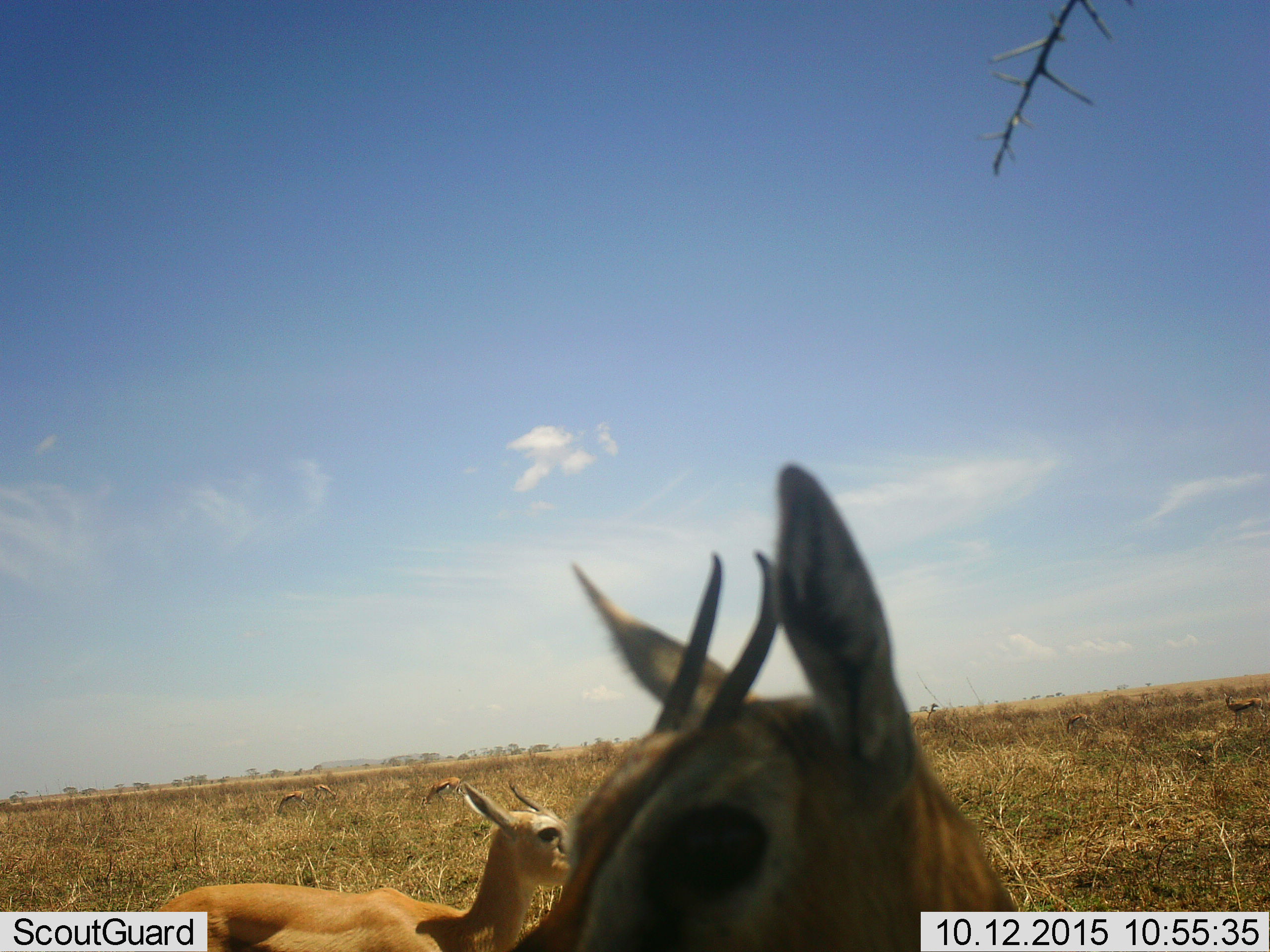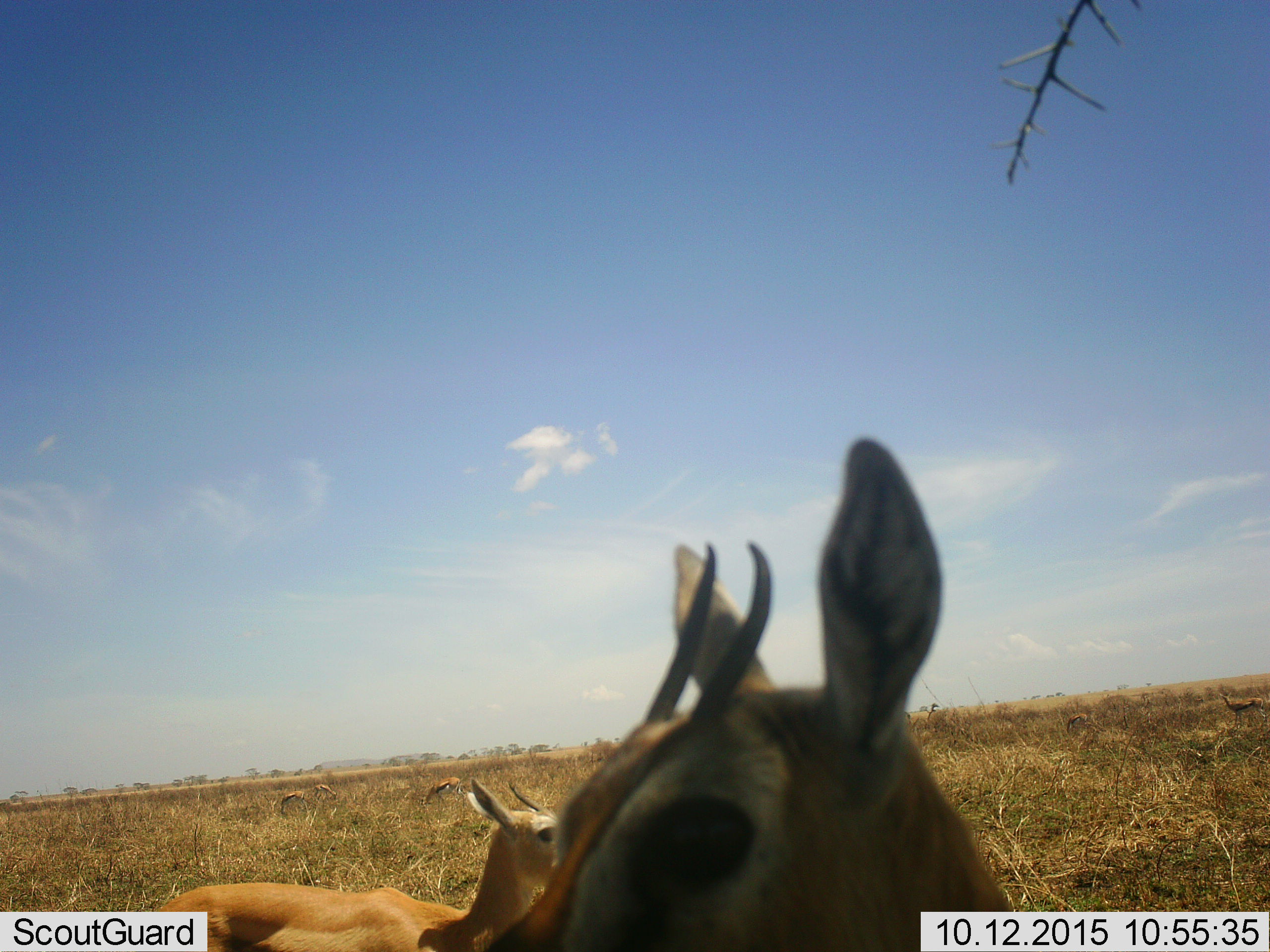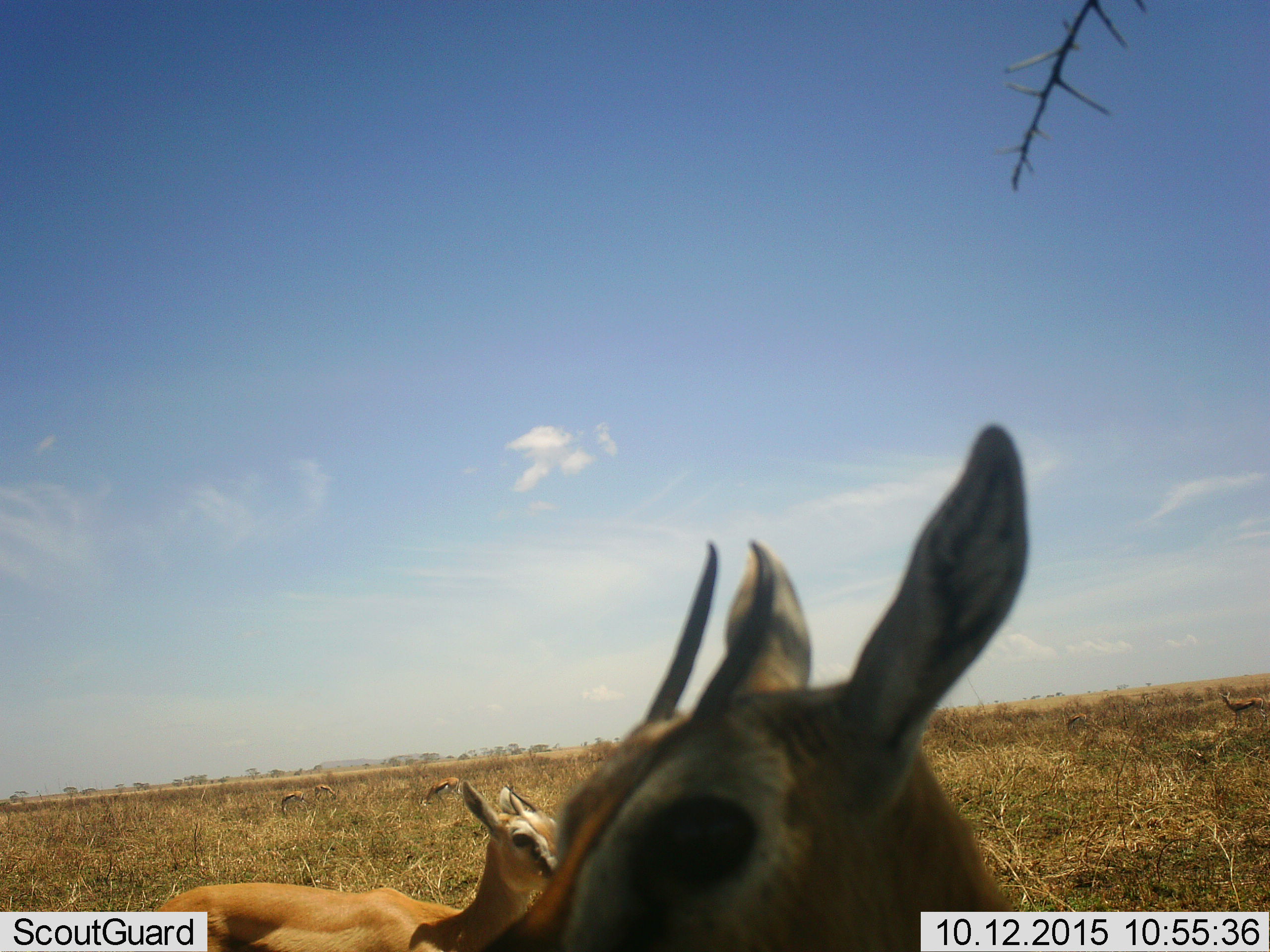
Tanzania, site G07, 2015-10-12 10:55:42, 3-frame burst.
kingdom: Animalia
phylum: Chordata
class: Mammalia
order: Artiodactyla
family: Bovidae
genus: Eudorcas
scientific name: Eudorcas thomsonii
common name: thomson's gazelle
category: gazellethomsons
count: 7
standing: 90%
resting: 10%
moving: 10%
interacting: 0%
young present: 10%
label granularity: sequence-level